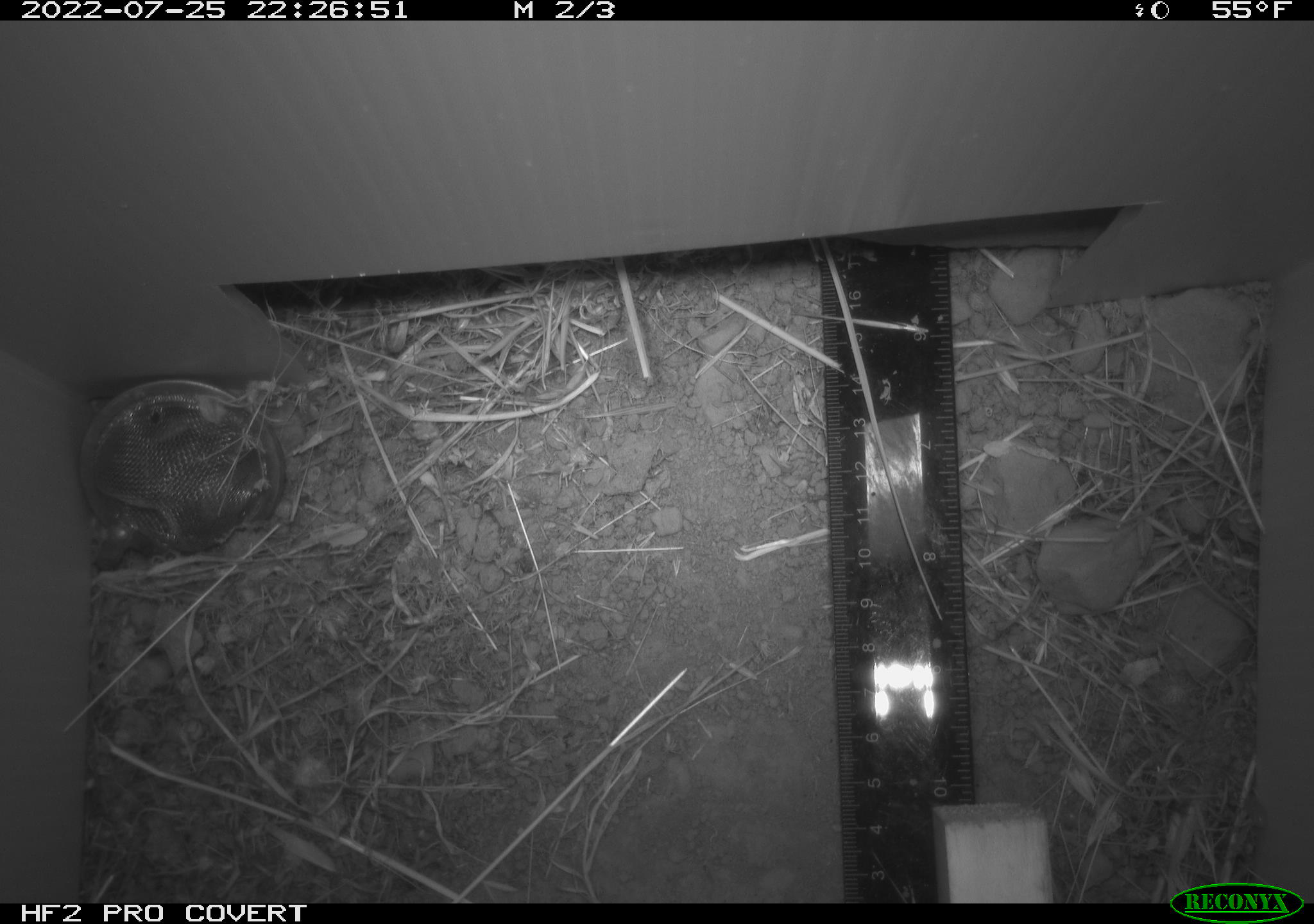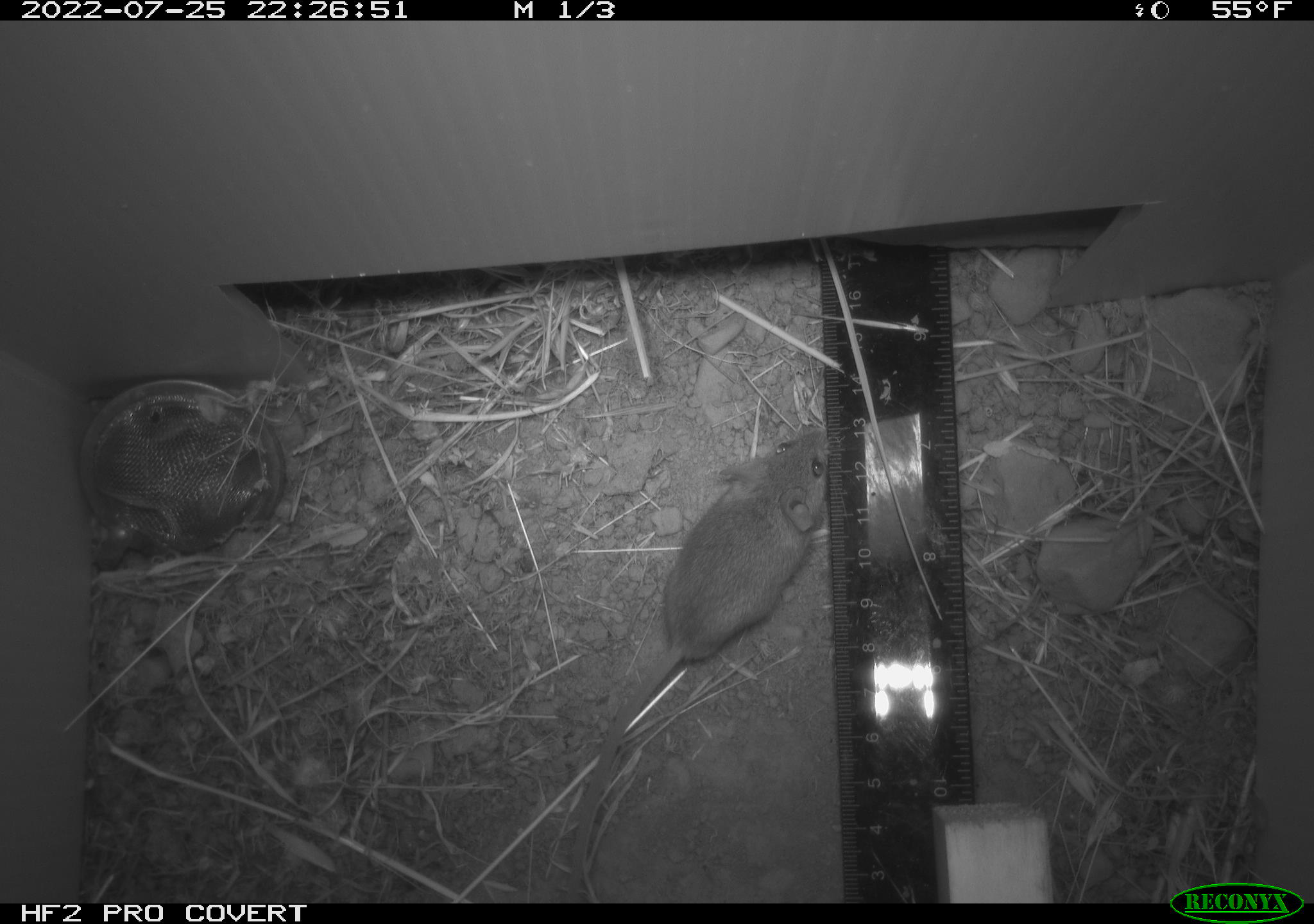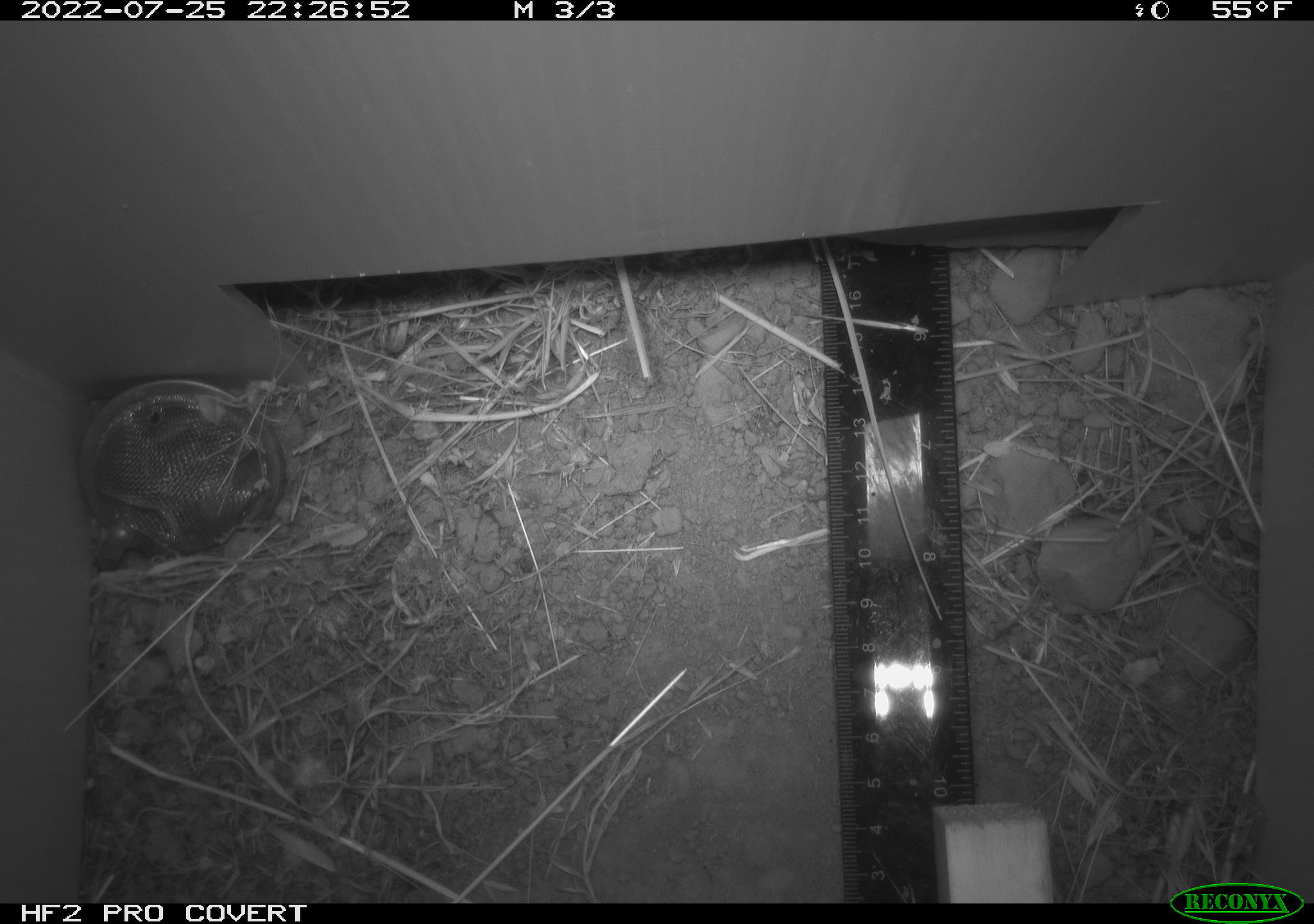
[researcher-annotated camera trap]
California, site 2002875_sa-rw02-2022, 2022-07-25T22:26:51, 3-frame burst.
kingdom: Animalia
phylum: Chordata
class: Mammalia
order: Rodentia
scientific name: Rodentia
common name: mouse species